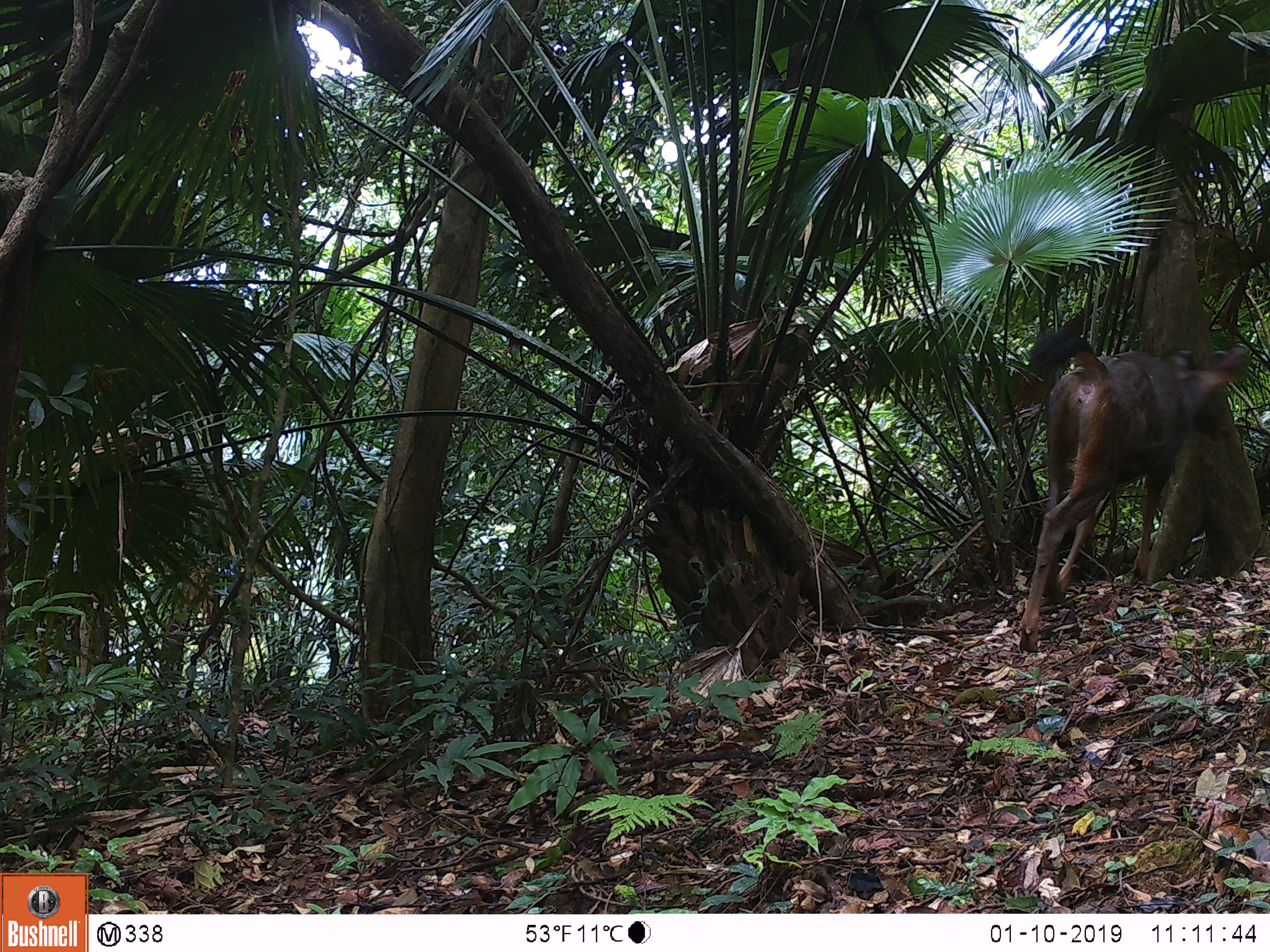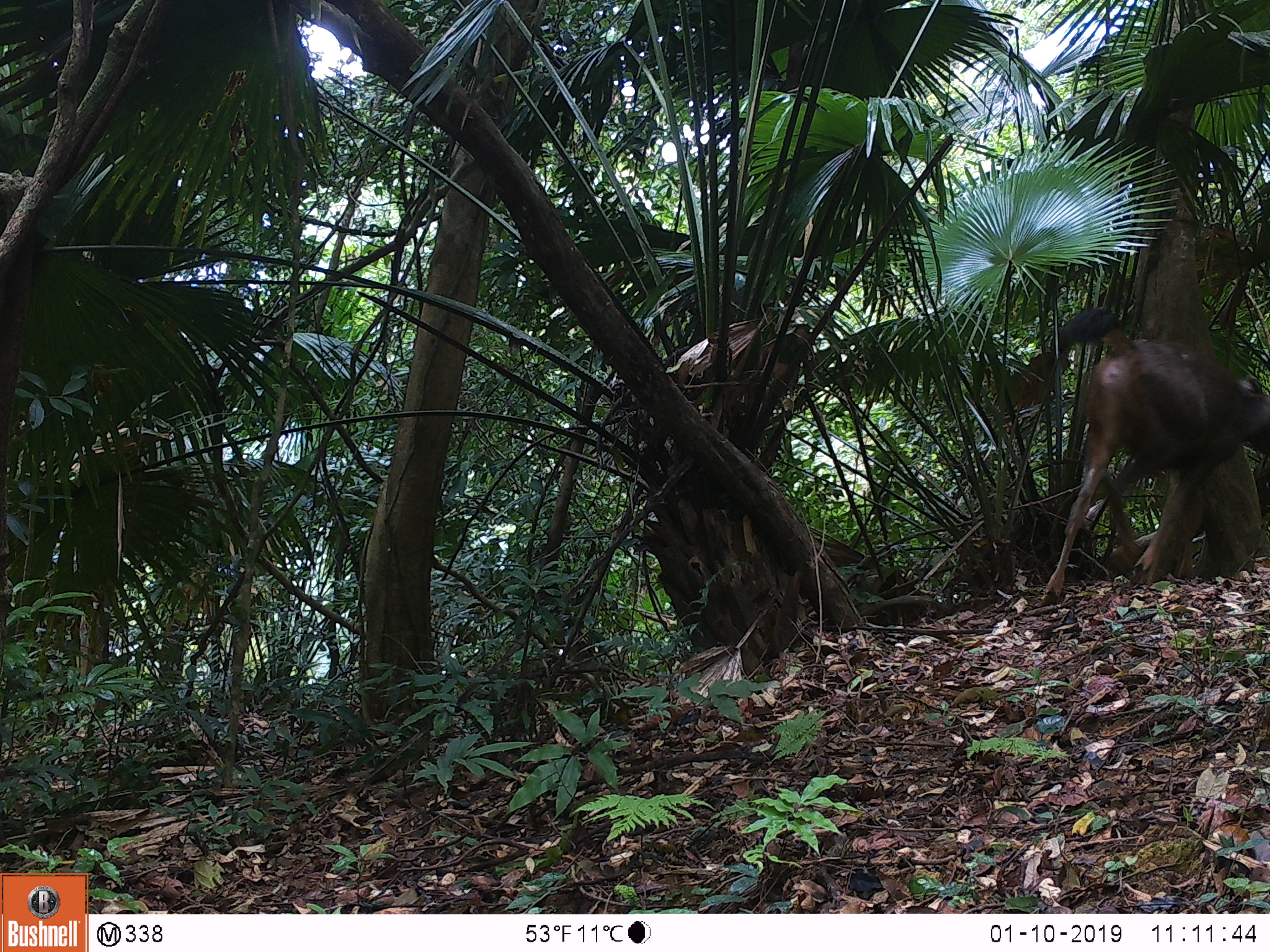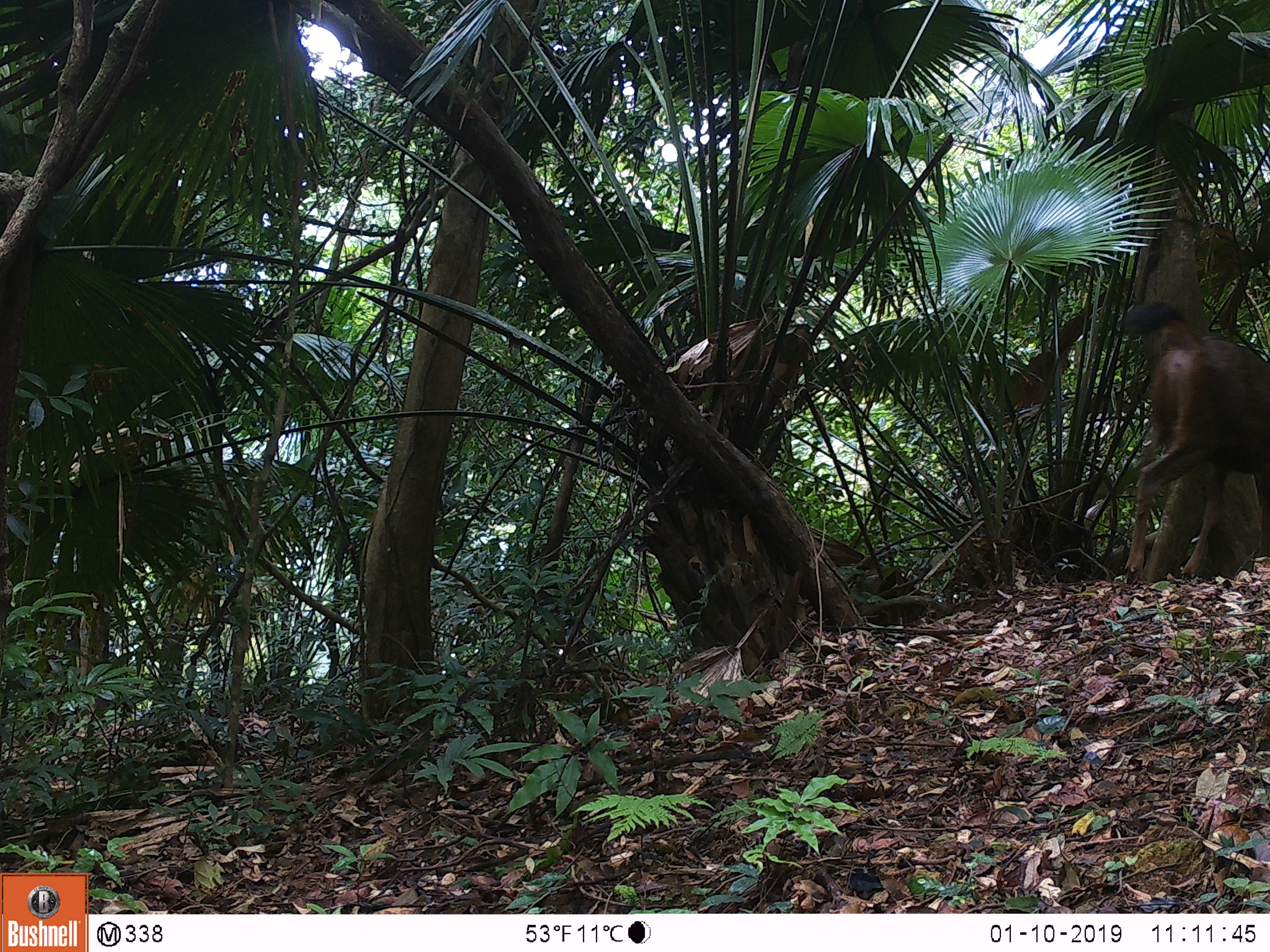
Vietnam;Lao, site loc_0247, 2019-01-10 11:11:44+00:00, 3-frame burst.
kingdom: Animalia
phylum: Chordata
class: Mammalia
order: Artiodactyla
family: Cervidae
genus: Rusa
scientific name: Rusa unicolor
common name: sambar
Sambar (Rusa unicolor). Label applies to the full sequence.